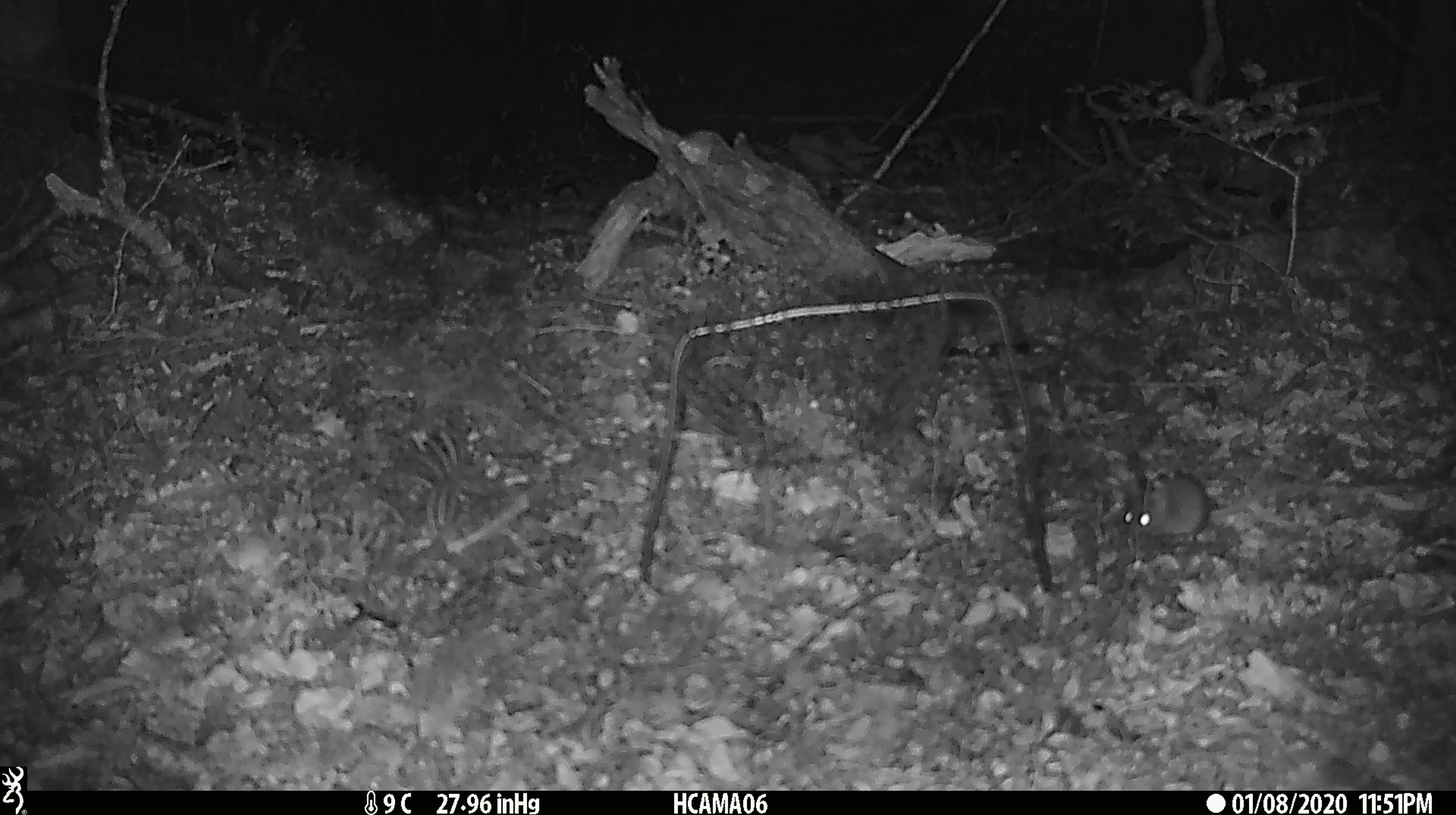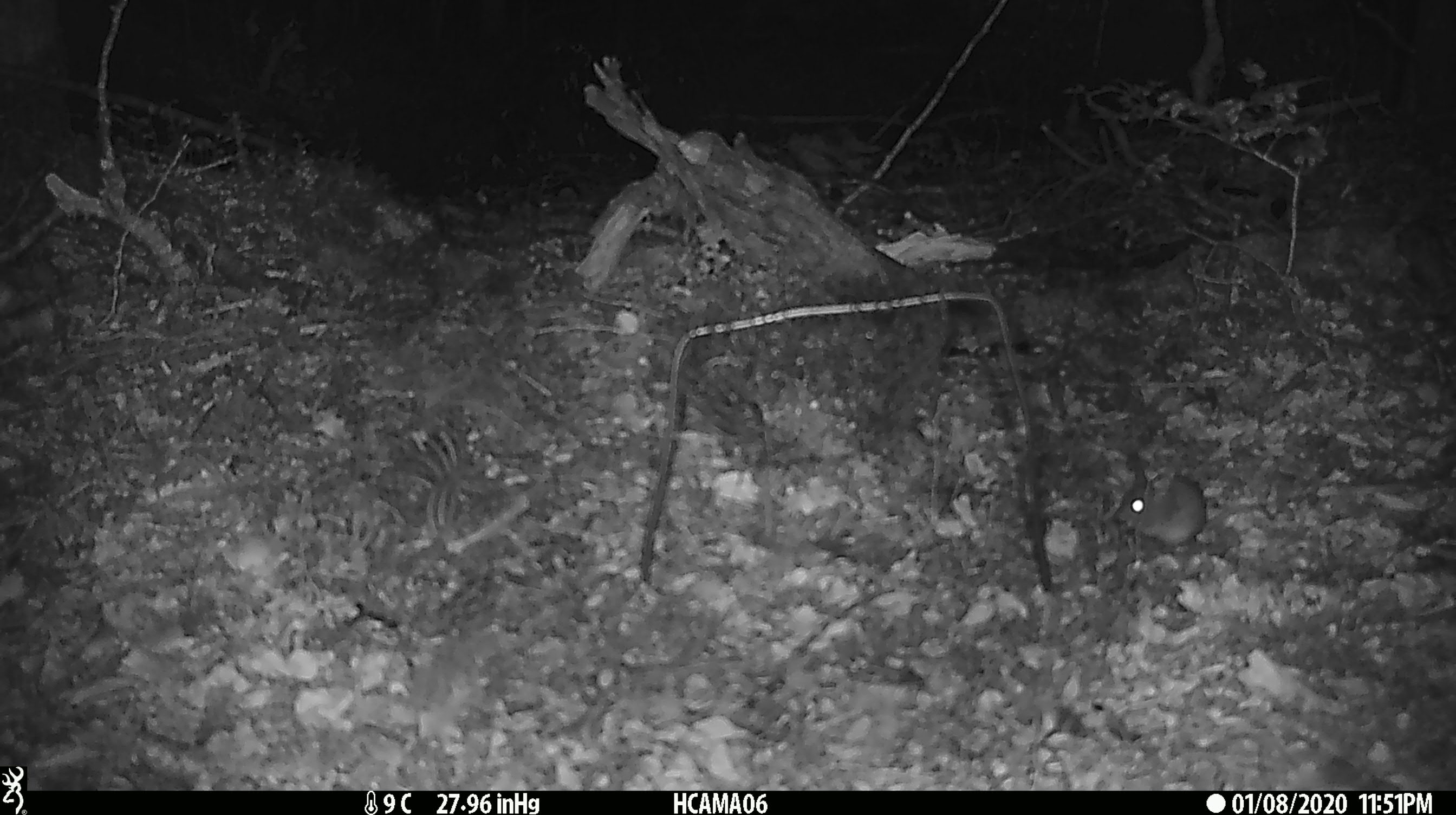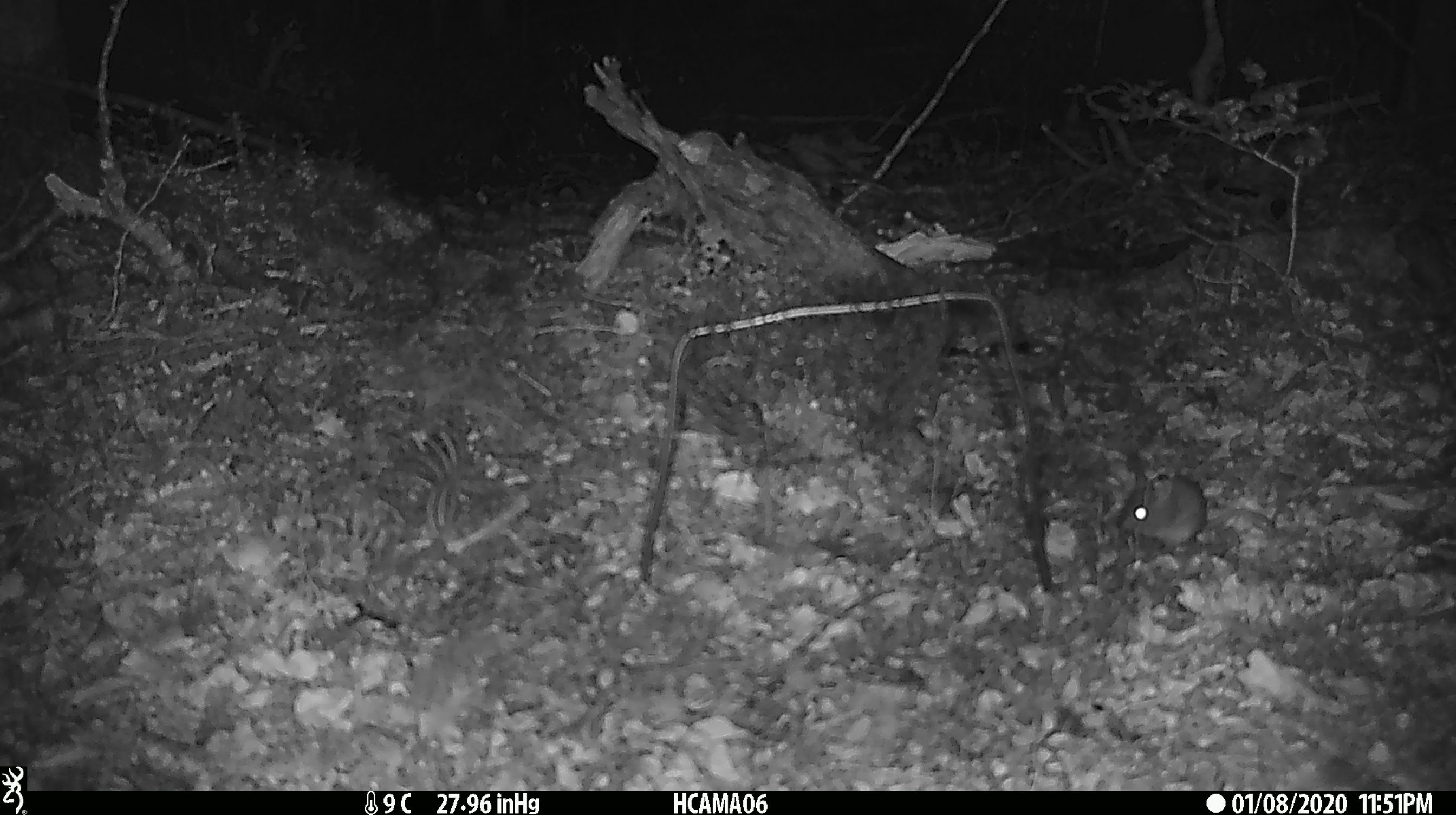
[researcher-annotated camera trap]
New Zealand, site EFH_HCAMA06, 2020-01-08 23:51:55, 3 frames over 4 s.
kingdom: Animalia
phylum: Chordata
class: Mammalia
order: Rodentia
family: Muridae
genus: Mus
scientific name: Mus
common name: mouse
Mouse (Mus).